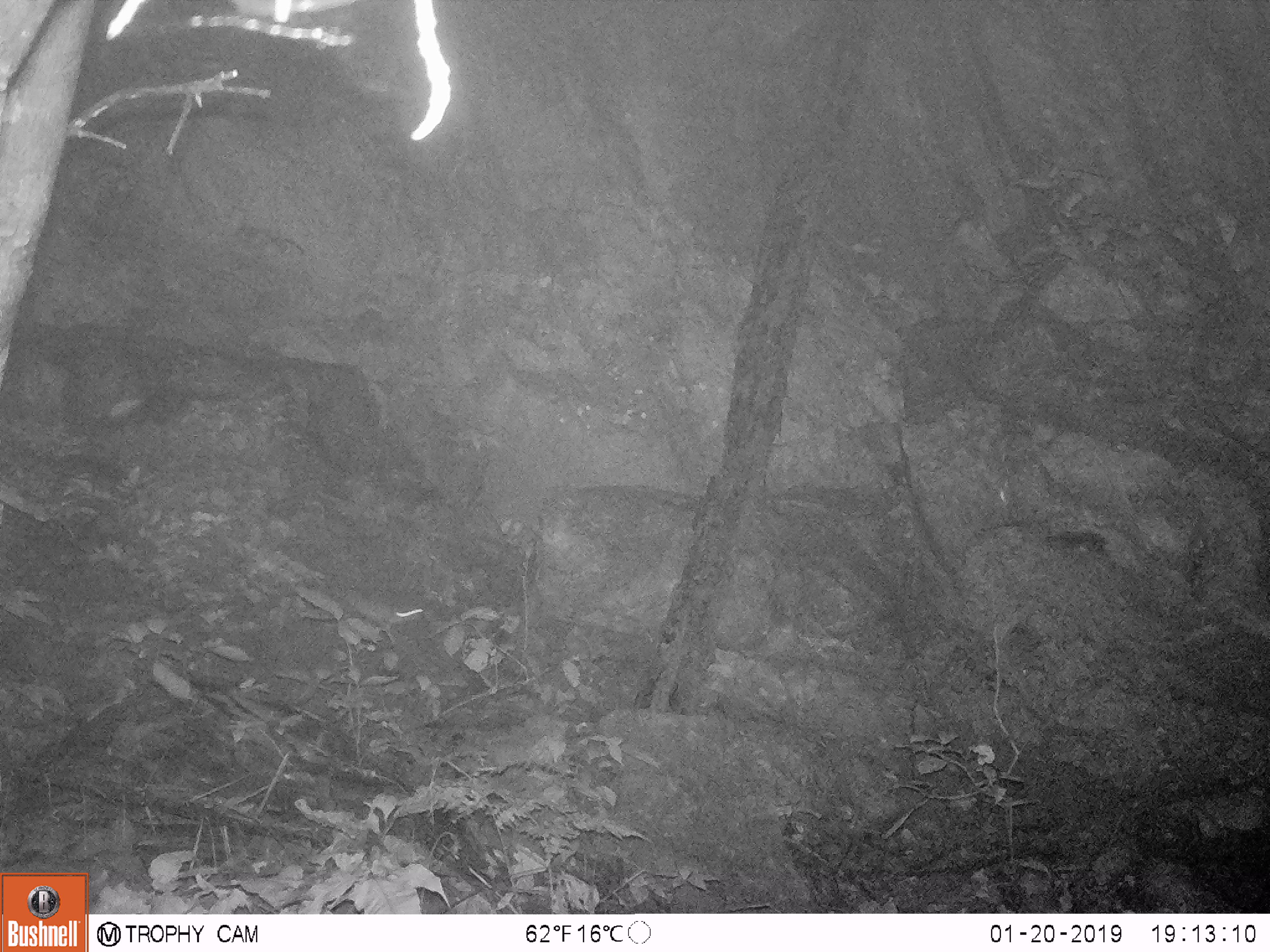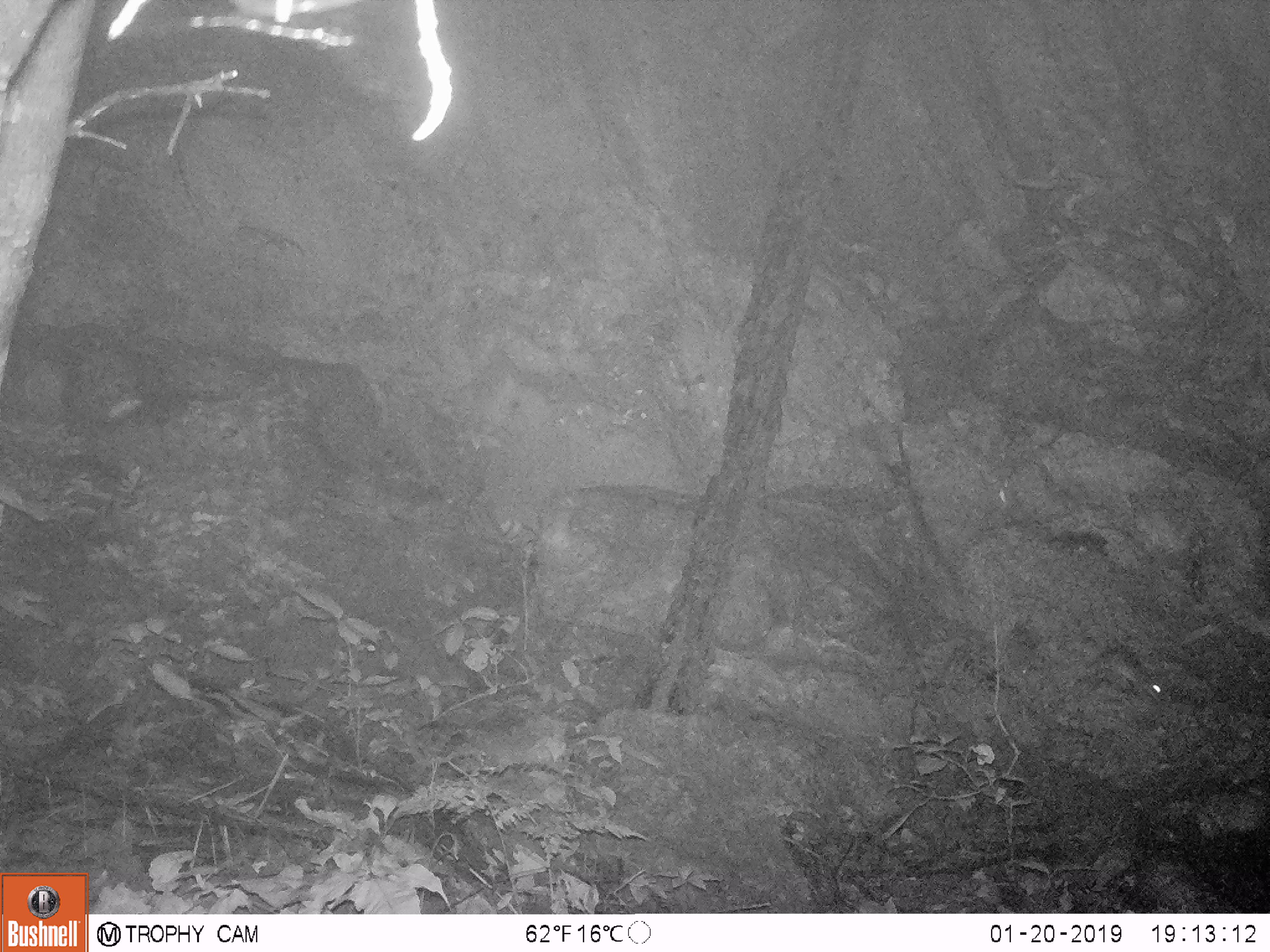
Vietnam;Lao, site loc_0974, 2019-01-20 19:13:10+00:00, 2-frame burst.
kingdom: Animalia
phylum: Chordata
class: Mammalia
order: Rodentia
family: Muridae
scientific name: Muridae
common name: old-world mice and rats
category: unidentified murid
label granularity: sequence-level